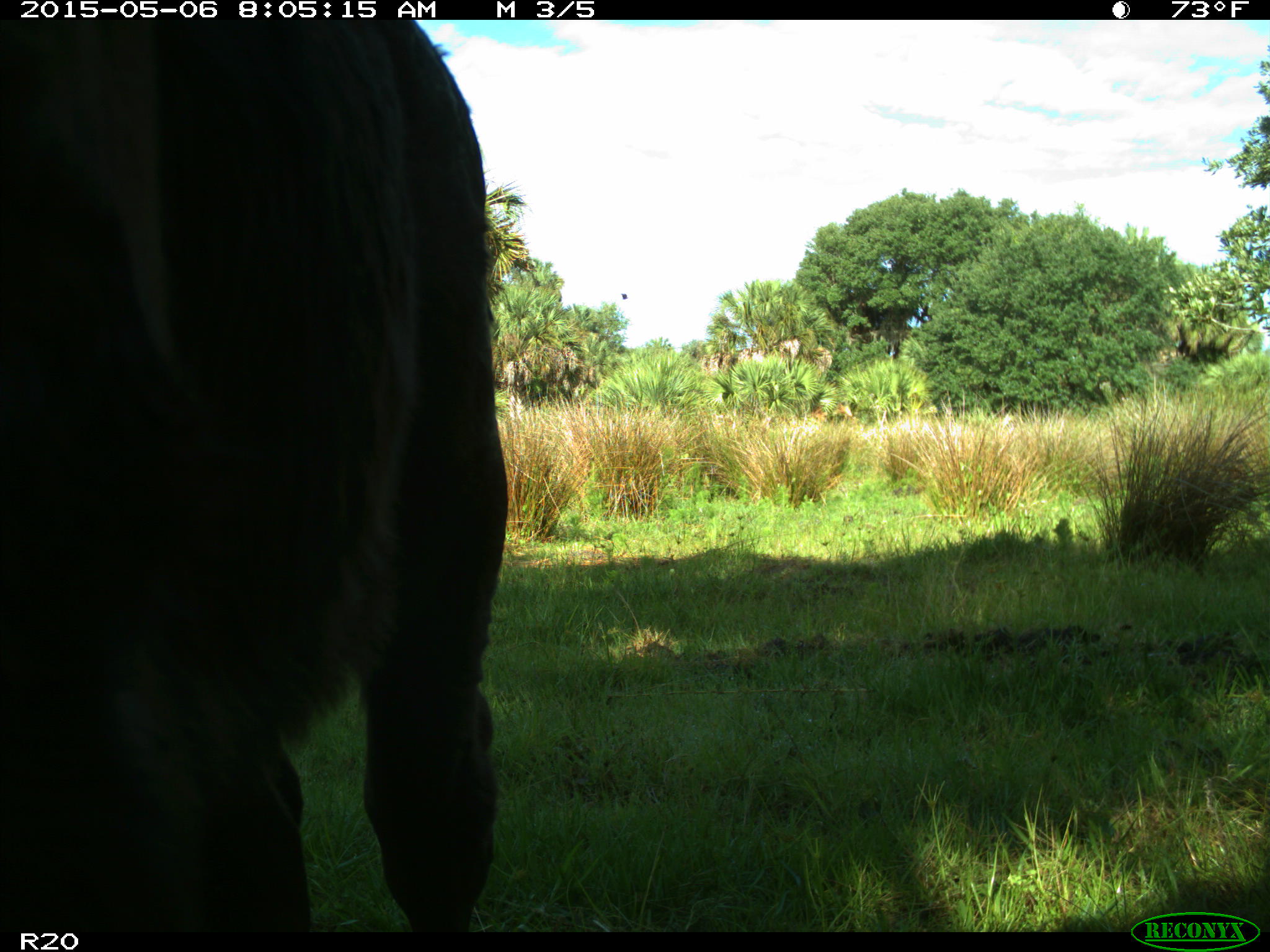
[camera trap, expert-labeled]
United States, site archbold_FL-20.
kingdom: Animalia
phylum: Chordata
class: Mammalia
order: Artiodactyla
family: Bovidae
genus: Bos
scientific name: Bos taurus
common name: domestic cow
Bos taurus (domestic cow).